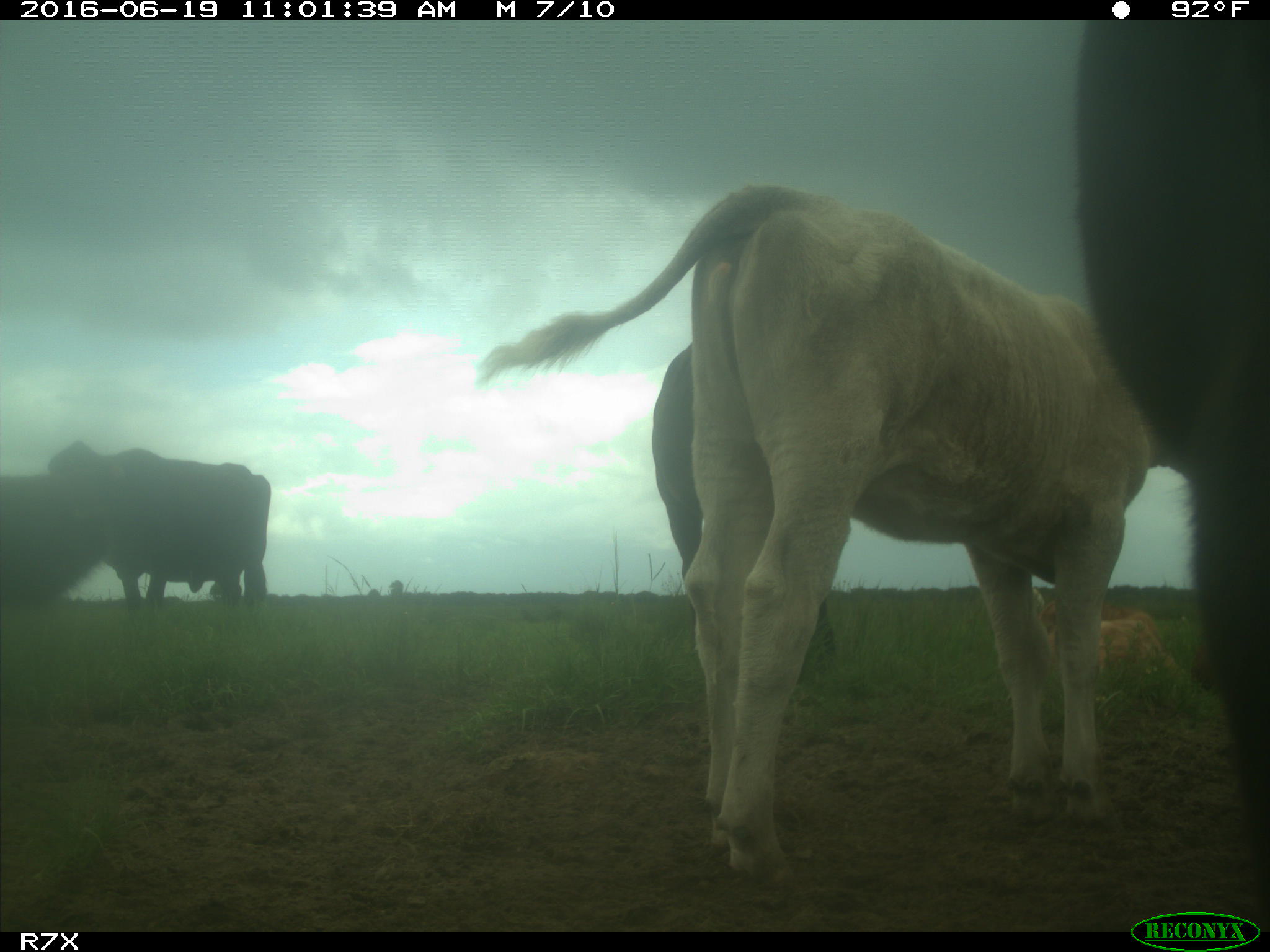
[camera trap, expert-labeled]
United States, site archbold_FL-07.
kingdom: Animalia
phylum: Chordata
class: Mammalia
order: Artiodactyla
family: Bovidae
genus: Bos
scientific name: Bos taurus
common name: domestic cow